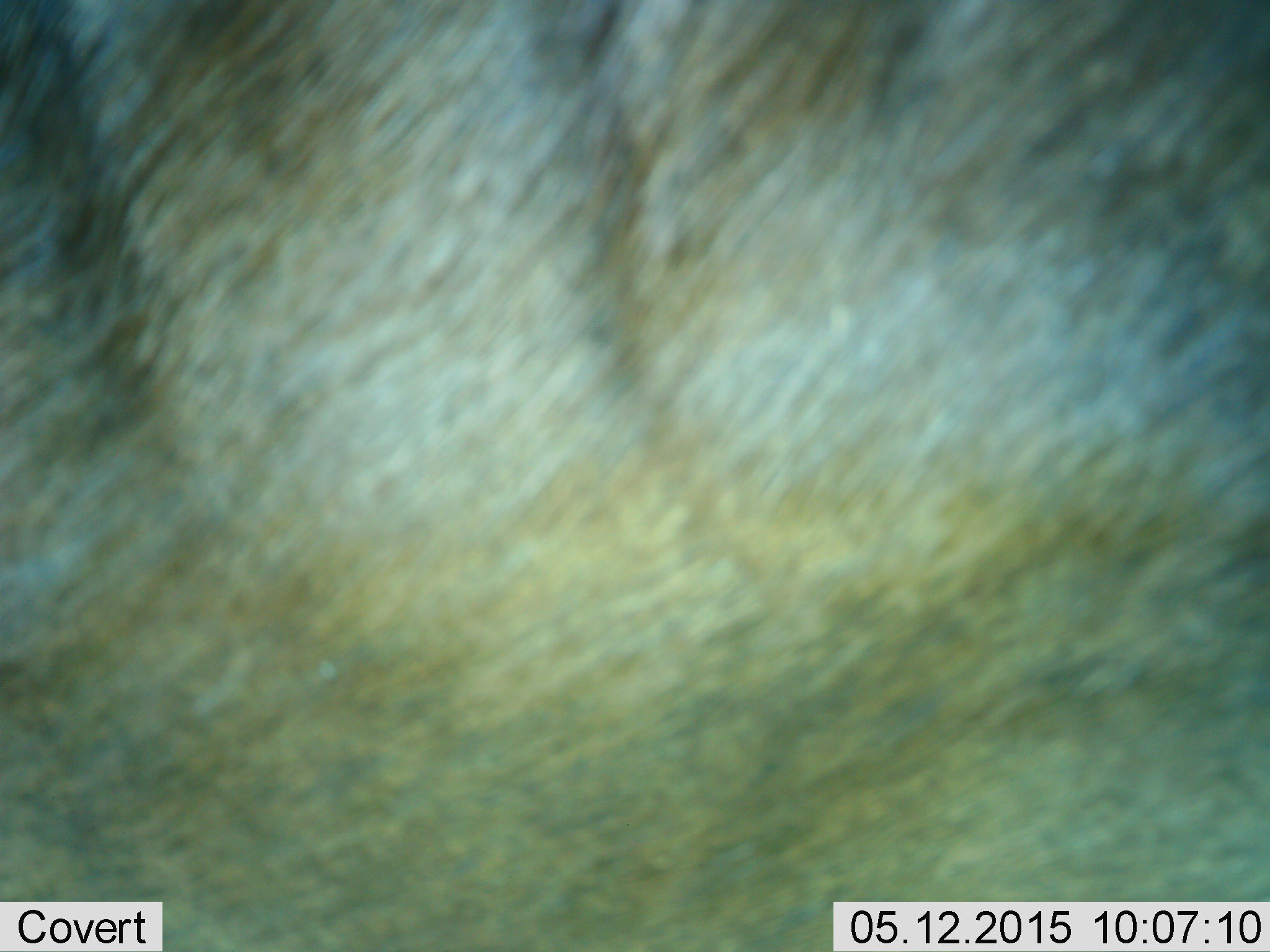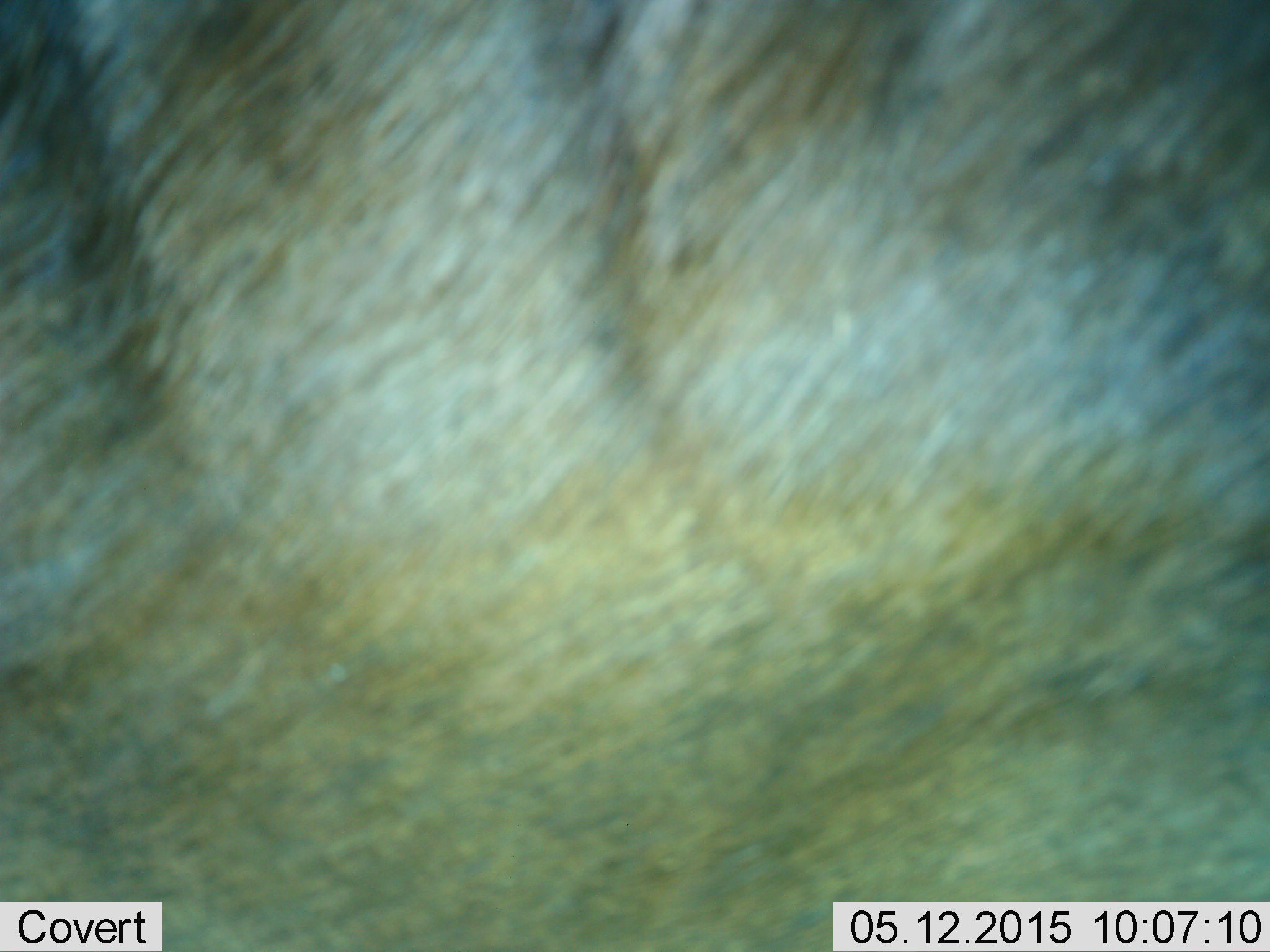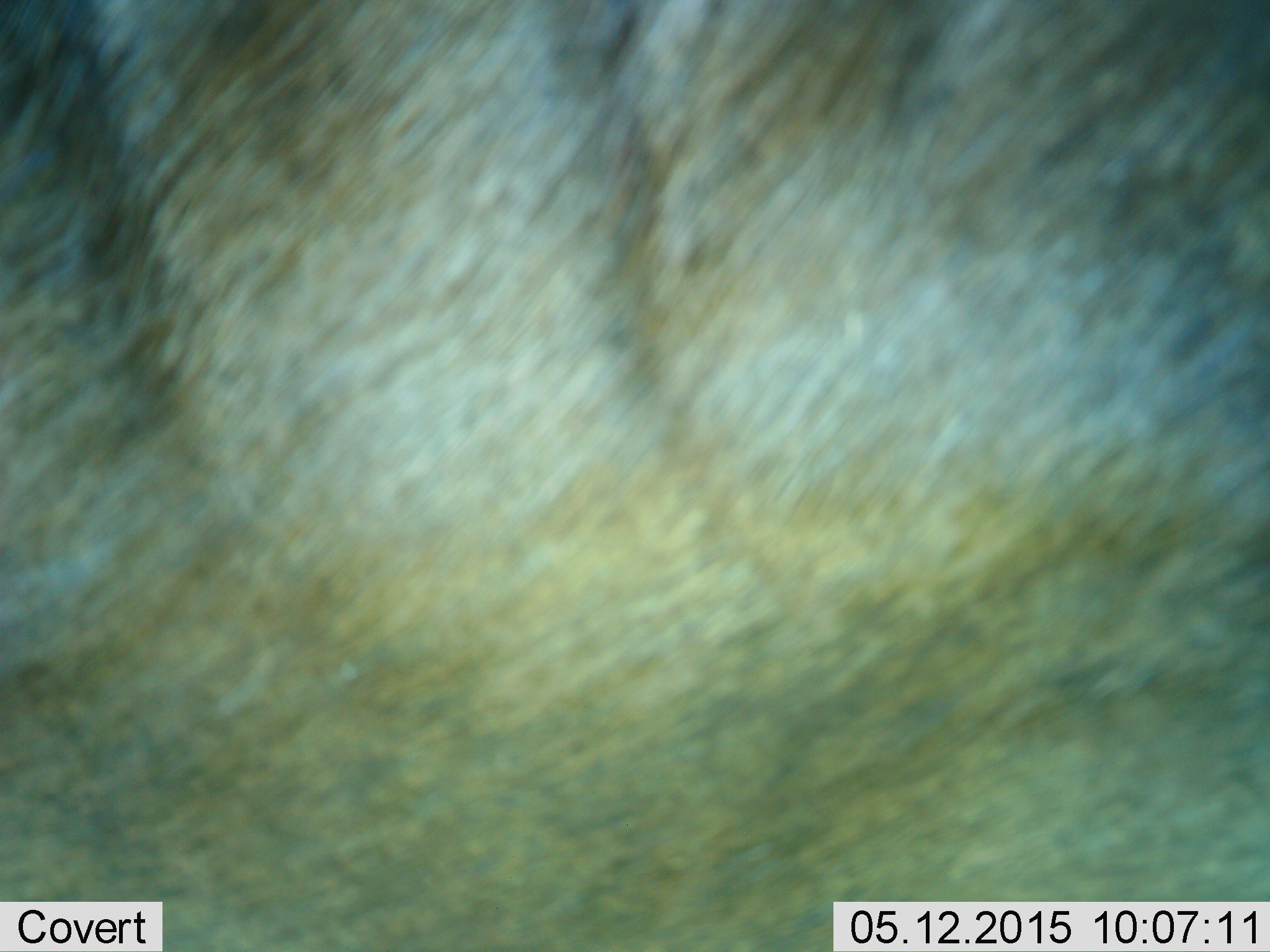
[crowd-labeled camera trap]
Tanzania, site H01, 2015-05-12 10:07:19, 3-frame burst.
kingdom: Animalia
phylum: Chordata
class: Mammalia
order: Artiodactyla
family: Bovidae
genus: Connochaetes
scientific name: Connochaetes taurinus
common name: blue wildebeest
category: wildebeest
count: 1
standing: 67%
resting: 0%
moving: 17%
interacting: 17%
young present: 0%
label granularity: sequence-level